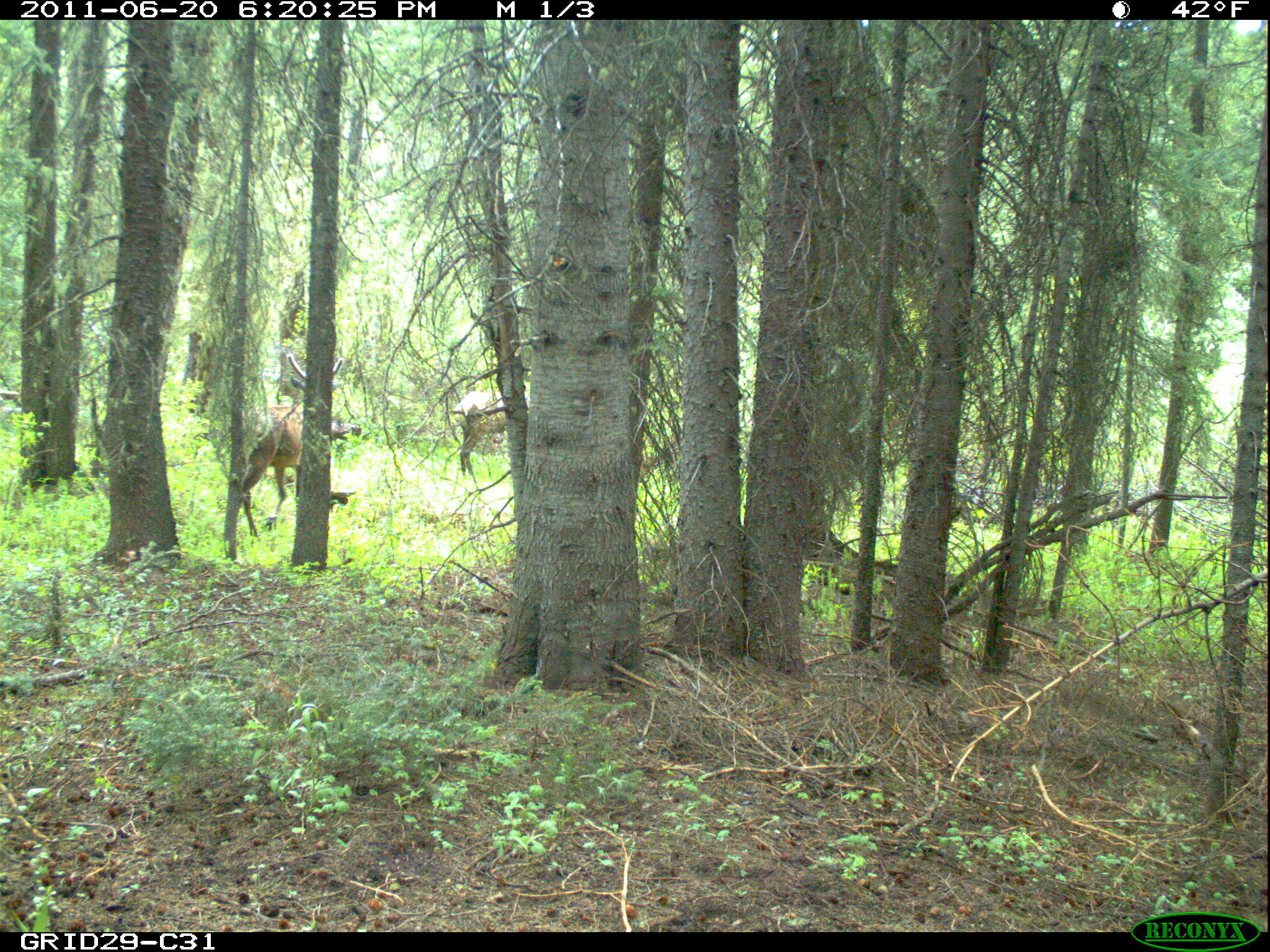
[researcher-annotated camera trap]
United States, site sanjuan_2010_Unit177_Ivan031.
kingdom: Animalia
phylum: Chordata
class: Mammalia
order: Artiodactyla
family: Cervidae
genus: Cervus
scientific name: Cervus elaphus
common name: red deer